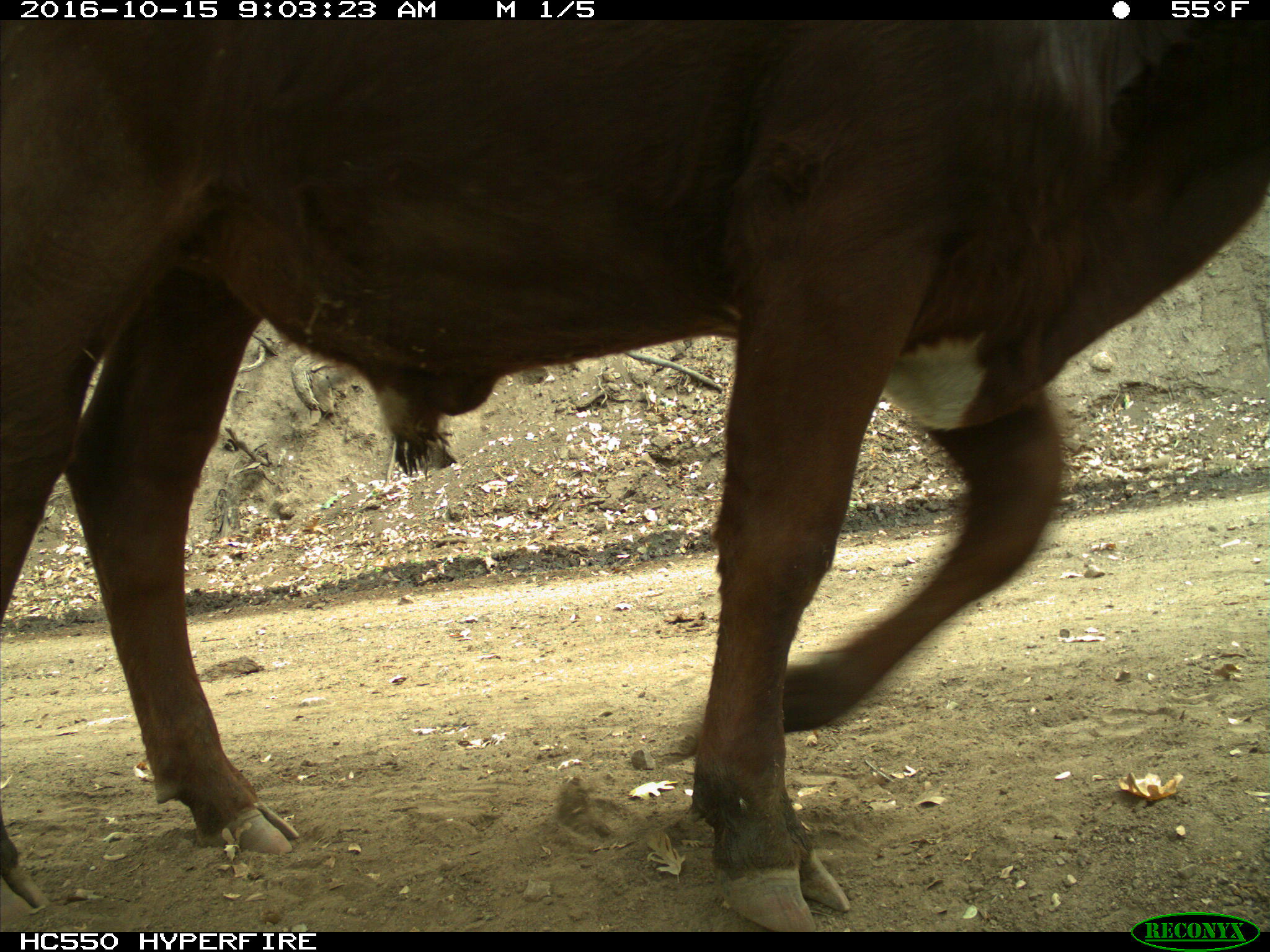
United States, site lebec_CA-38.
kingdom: Animalia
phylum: Chordata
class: Mammalia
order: Artiodactyla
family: Bovidae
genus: Bos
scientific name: Bos taurus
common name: domestic cow